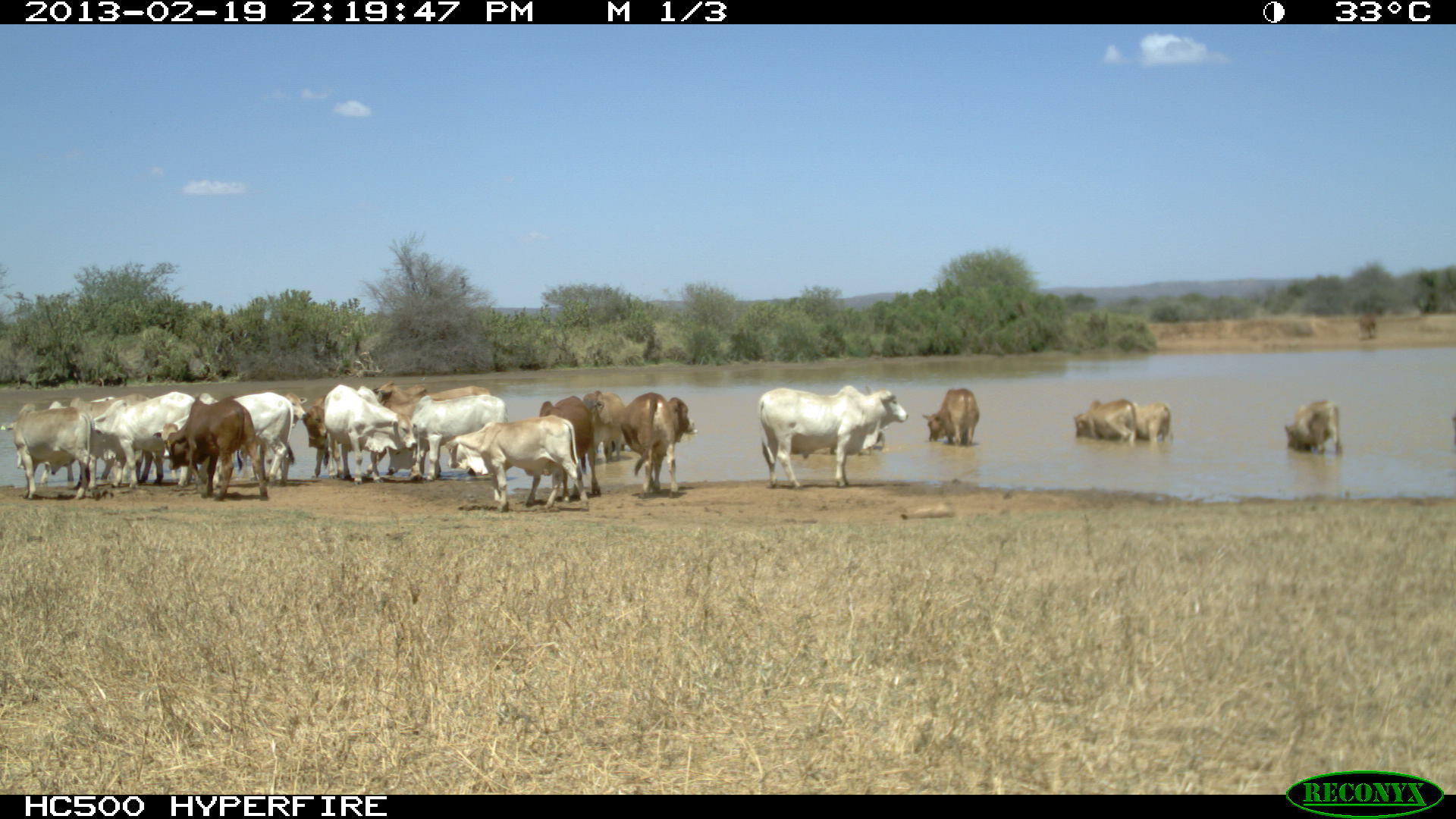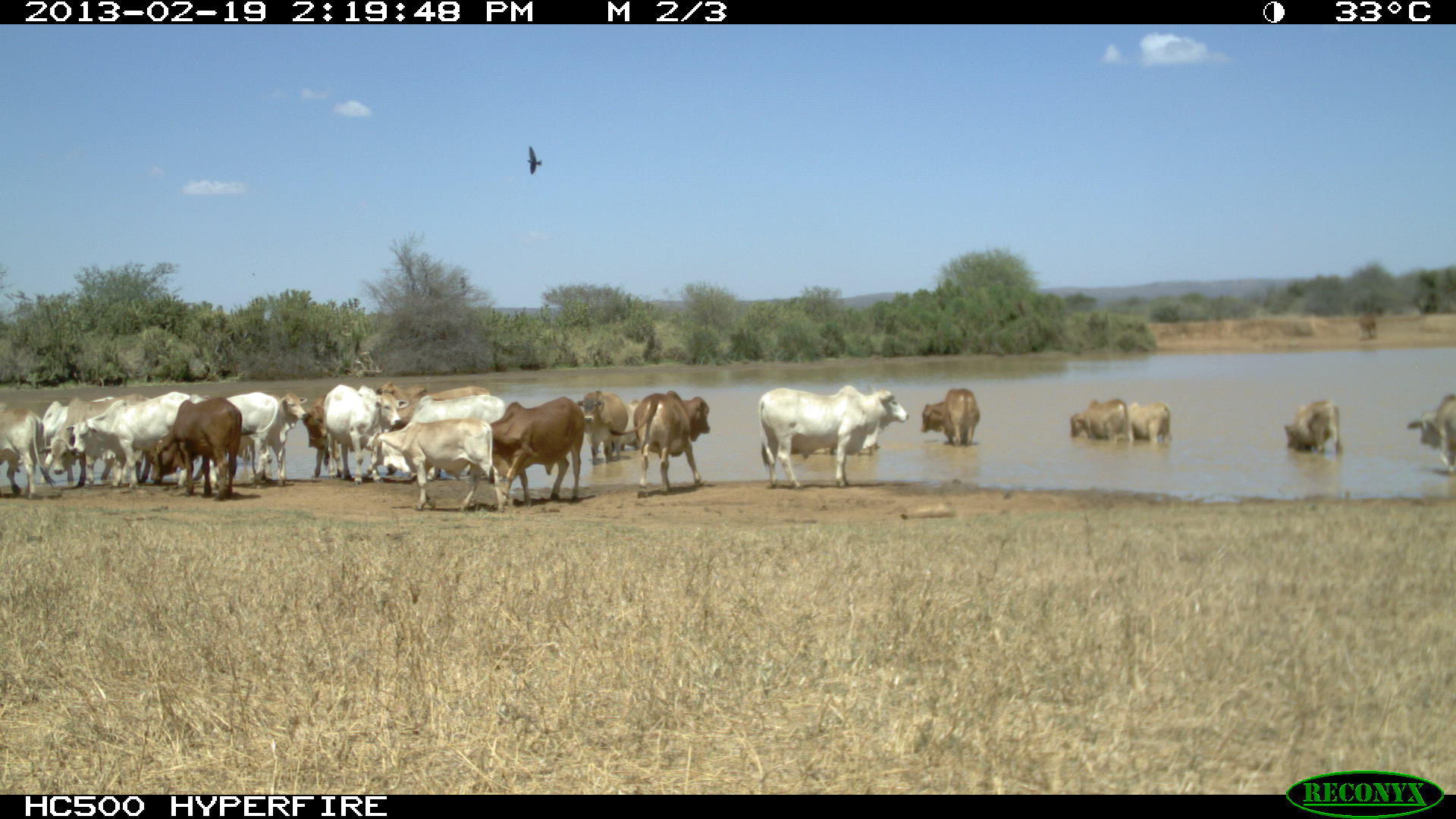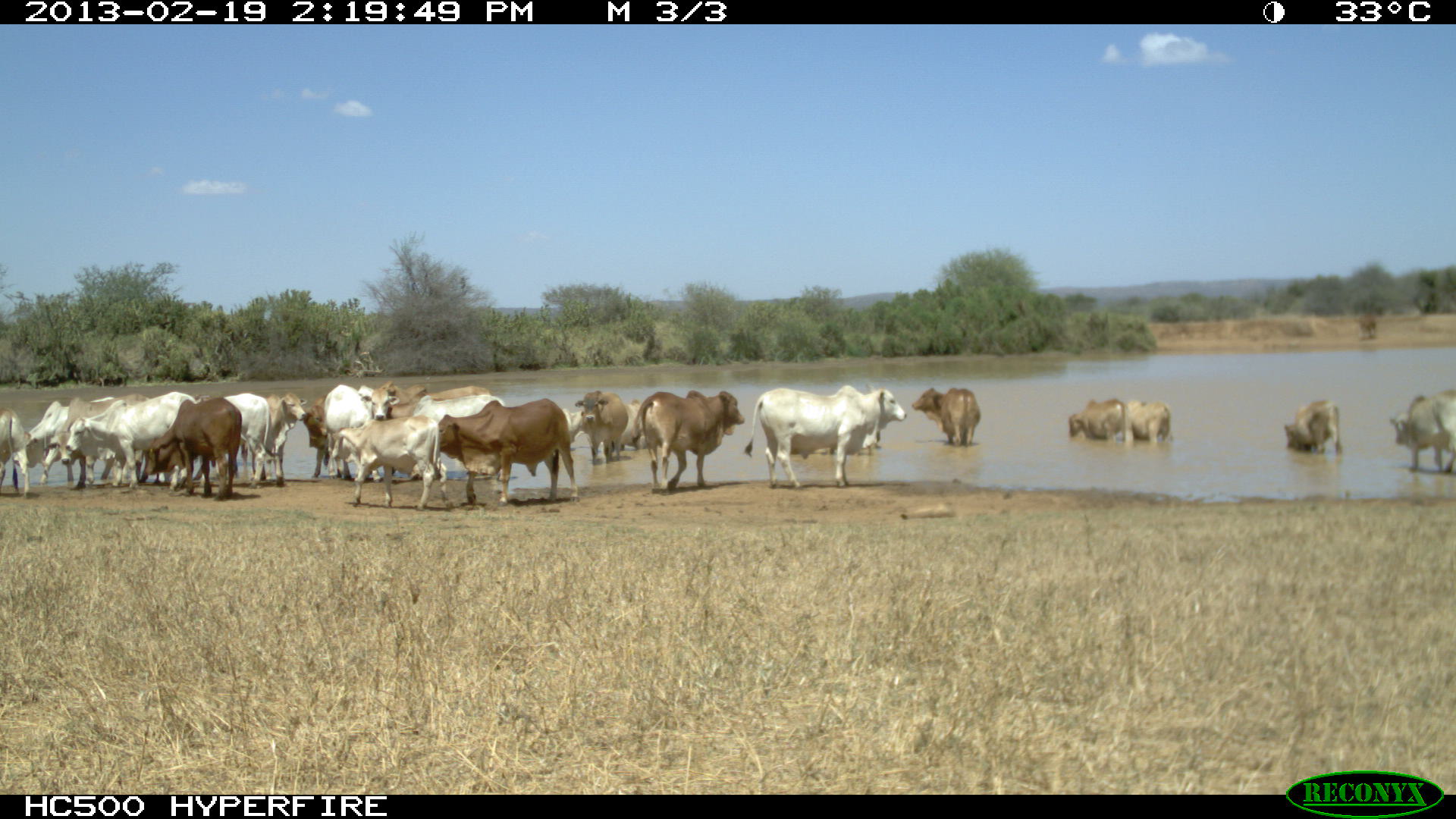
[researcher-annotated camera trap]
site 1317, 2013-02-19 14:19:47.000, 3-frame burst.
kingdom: Animalia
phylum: Chordata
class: Mammalia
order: Artiodactyla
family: Bovidae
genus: Bos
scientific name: Bos taurus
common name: domestic cattle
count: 1